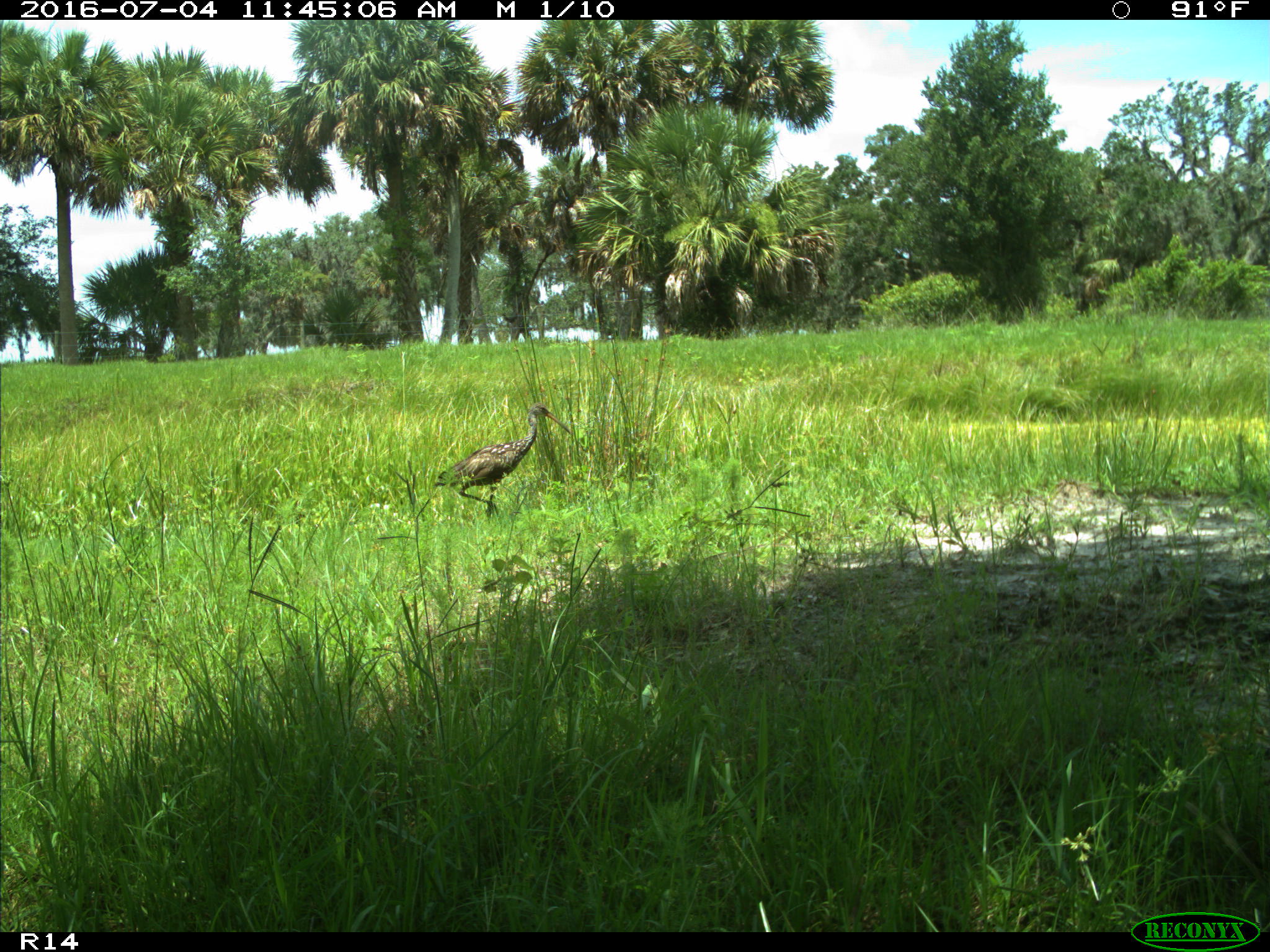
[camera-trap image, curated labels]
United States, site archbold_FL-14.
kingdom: Animalia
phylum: Chordata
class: Aves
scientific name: Aves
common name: birds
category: unidentified bird